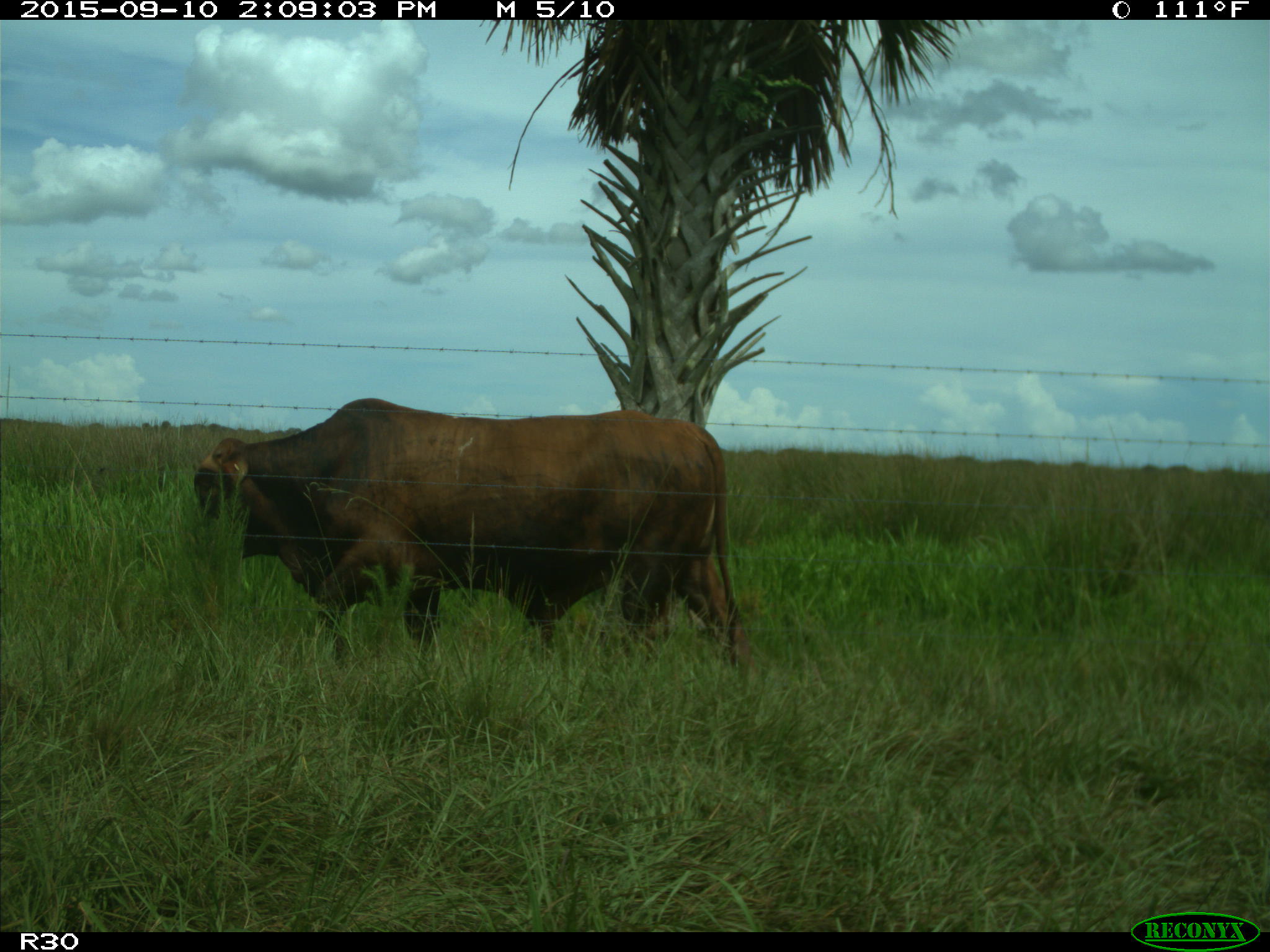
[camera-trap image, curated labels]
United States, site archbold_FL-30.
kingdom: Animalia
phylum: Chordata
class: Mammalia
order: Artiodactyla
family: Bovidae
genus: Bos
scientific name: Bos taurus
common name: domestic cow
Bos taurus (domestic cow).